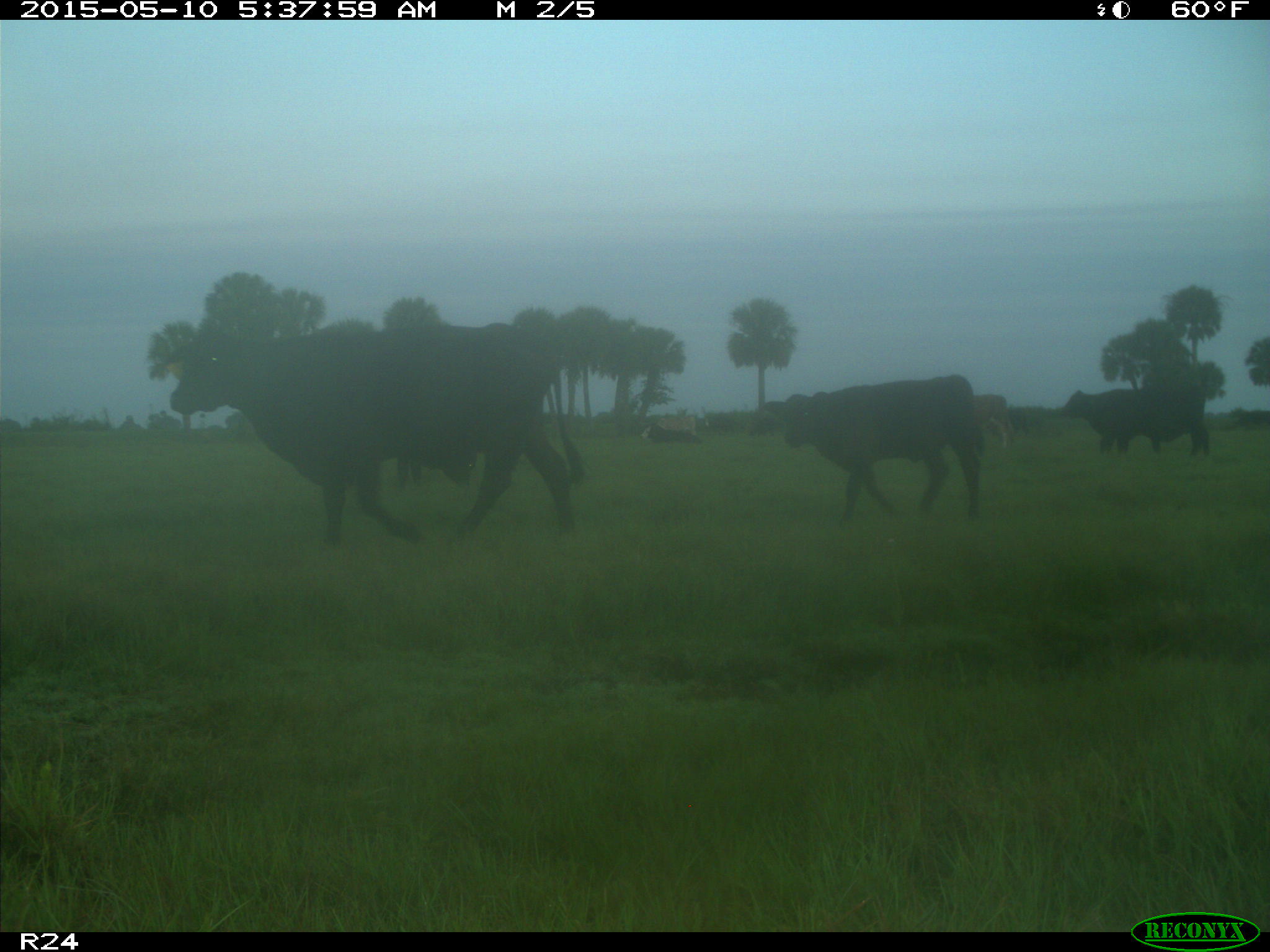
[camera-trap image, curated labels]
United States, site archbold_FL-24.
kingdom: Animalia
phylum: Chordata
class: Mammalia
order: Artiodactyla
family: Bovidae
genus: Bos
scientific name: Bos taurus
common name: domestic cow